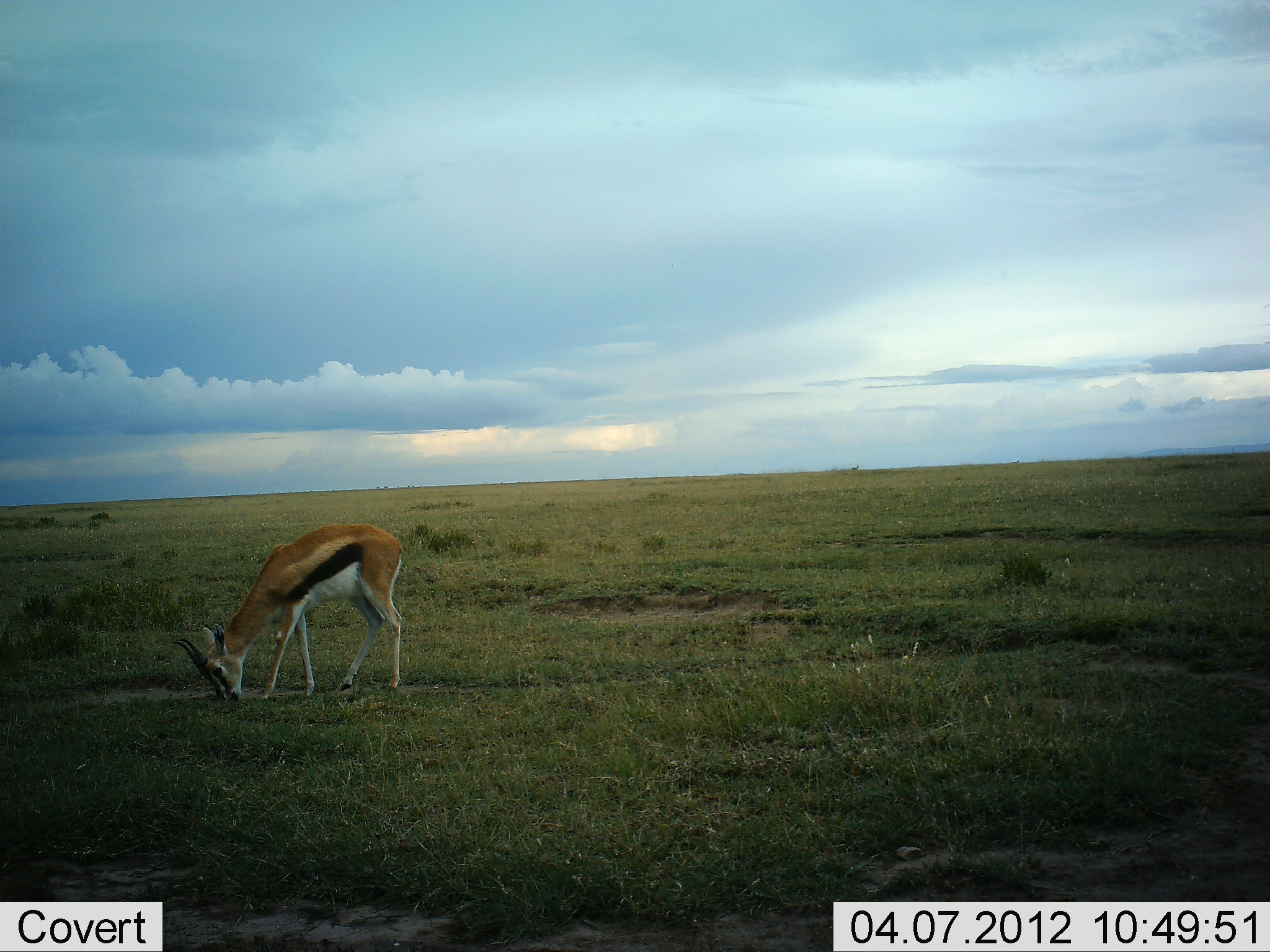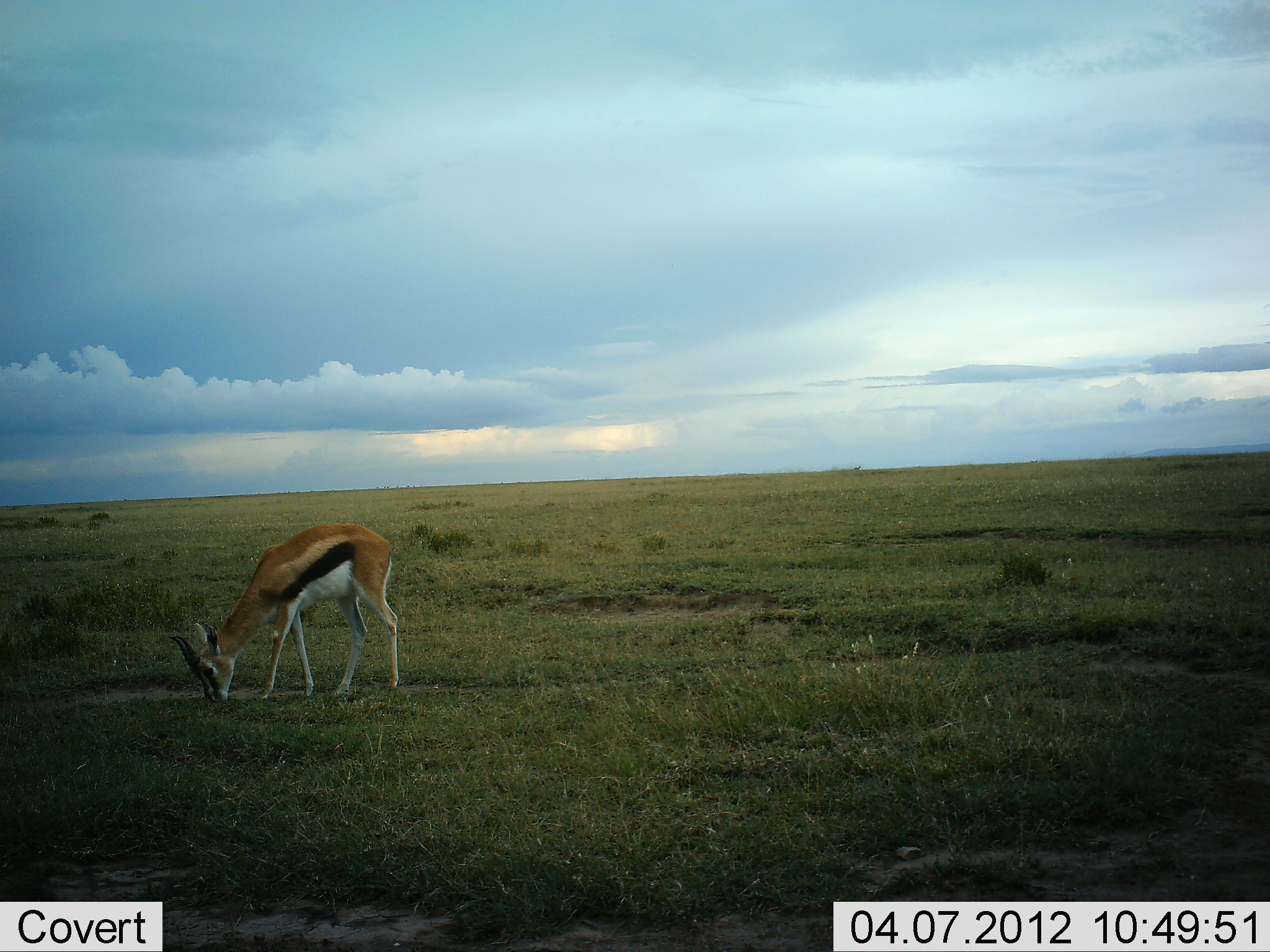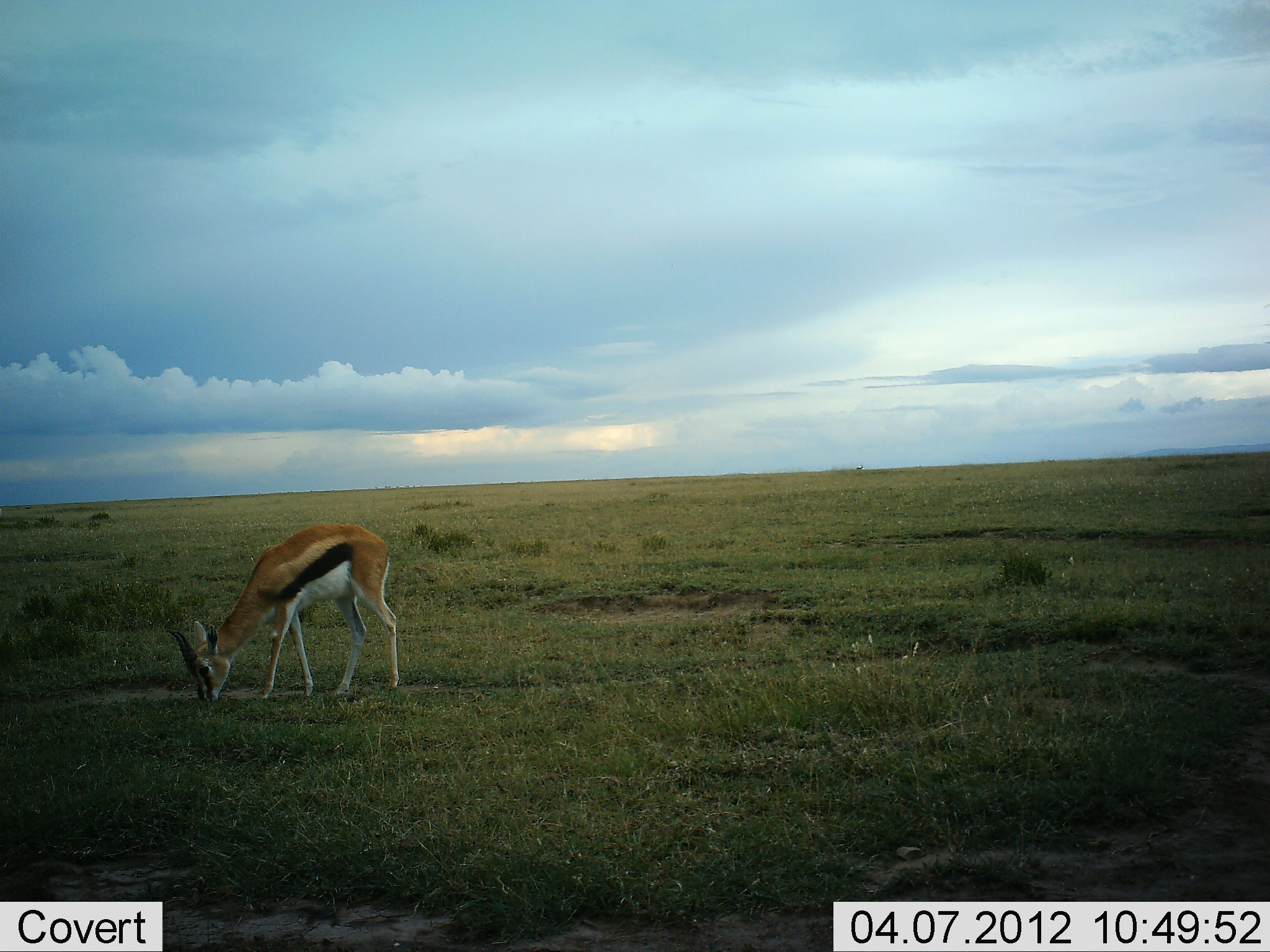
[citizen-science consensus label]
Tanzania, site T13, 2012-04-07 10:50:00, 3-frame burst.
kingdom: Animalia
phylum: Chordata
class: Mammalia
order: Artiodactyla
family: Bovidae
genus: Eudorcas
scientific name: Eudorcas thomsonii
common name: thomson's gazelle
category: gazellethomsons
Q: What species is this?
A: Gazellethomsons (thomson's gazelle) (Eudorcas thomsonii).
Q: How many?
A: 1.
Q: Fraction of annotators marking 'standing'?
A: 20%.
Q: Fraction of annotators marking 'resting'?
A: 0%.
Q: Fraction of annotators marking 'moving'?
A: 0%.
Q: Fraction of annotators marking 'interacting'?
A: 0%.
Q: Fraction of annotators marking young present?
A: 0%.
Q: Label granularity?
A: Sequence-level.